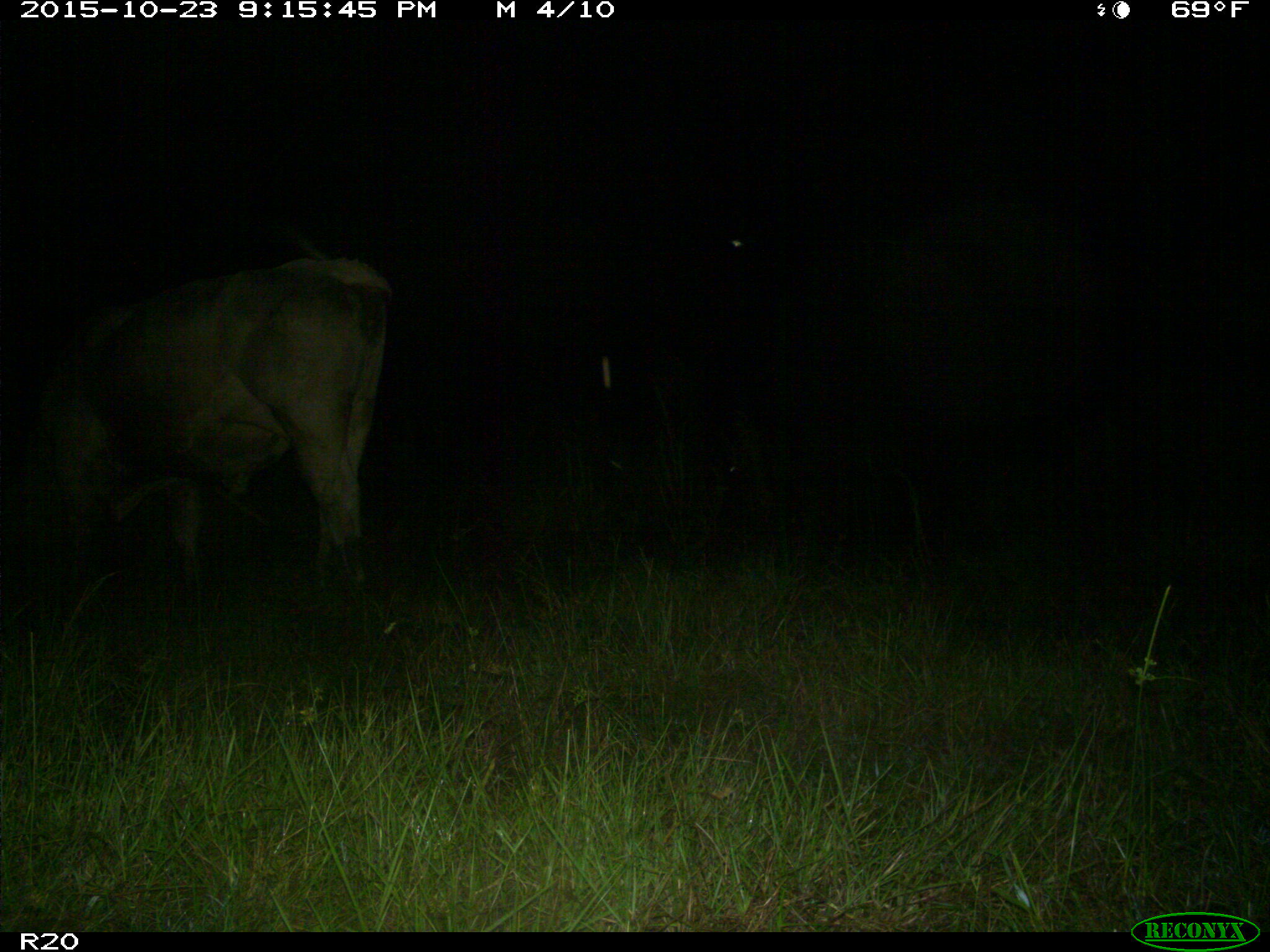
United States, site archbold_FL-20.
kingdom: Animalia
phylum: Chordata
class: Mammalia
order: Artiodactyla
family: Bovidae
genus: Bos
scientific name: Bos taurus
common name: domestic cow